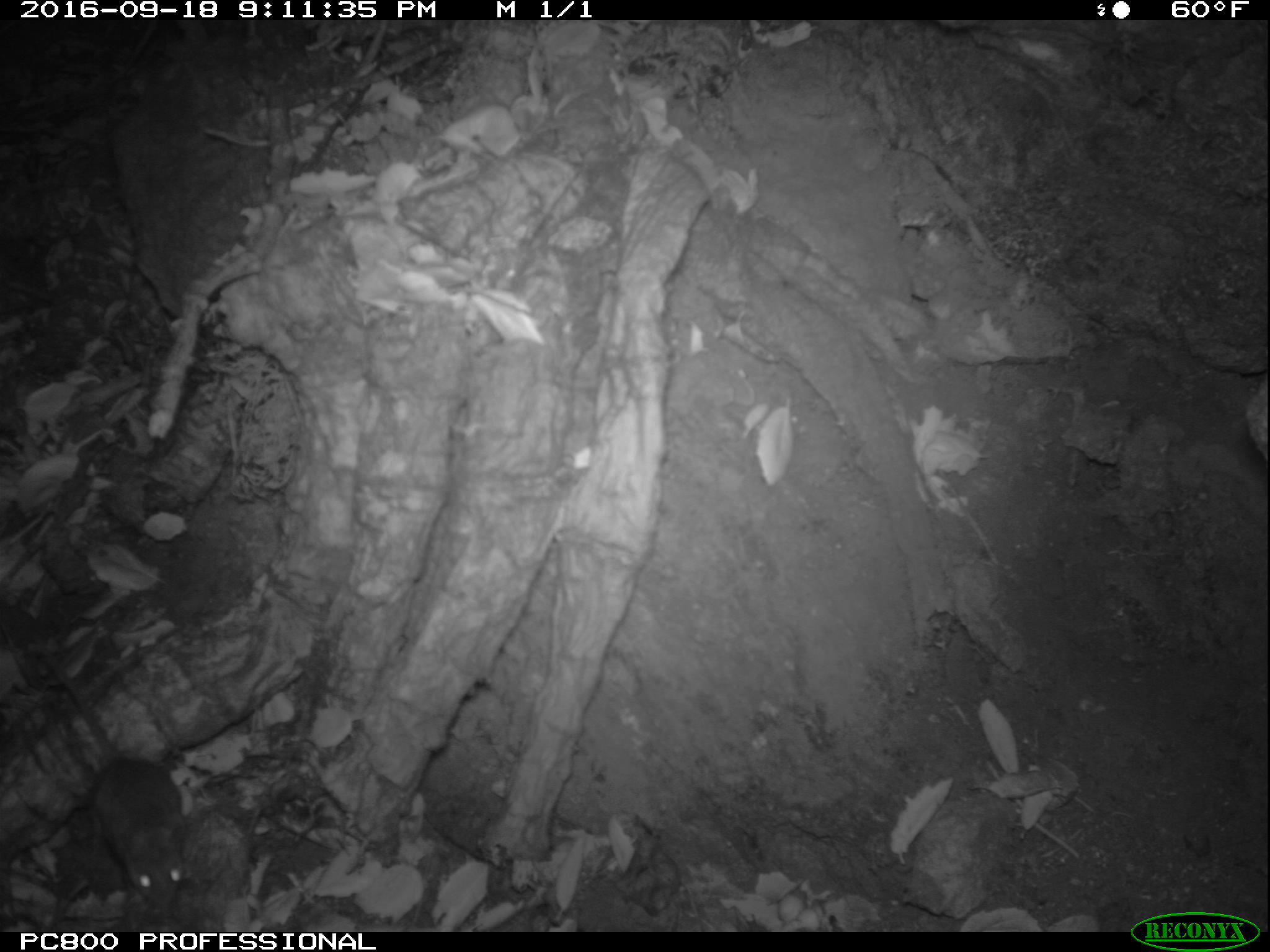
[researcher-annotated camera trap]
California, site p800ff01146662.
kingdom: Animalia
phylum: Chordata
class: Mammalia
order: Rodentia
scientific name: Rodentia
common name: rodent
Rodent (Rodentia).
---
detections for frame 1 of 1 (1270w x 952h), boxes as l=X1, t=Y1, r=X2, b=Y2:
rodent: l=45, t=651, r=184, b=907